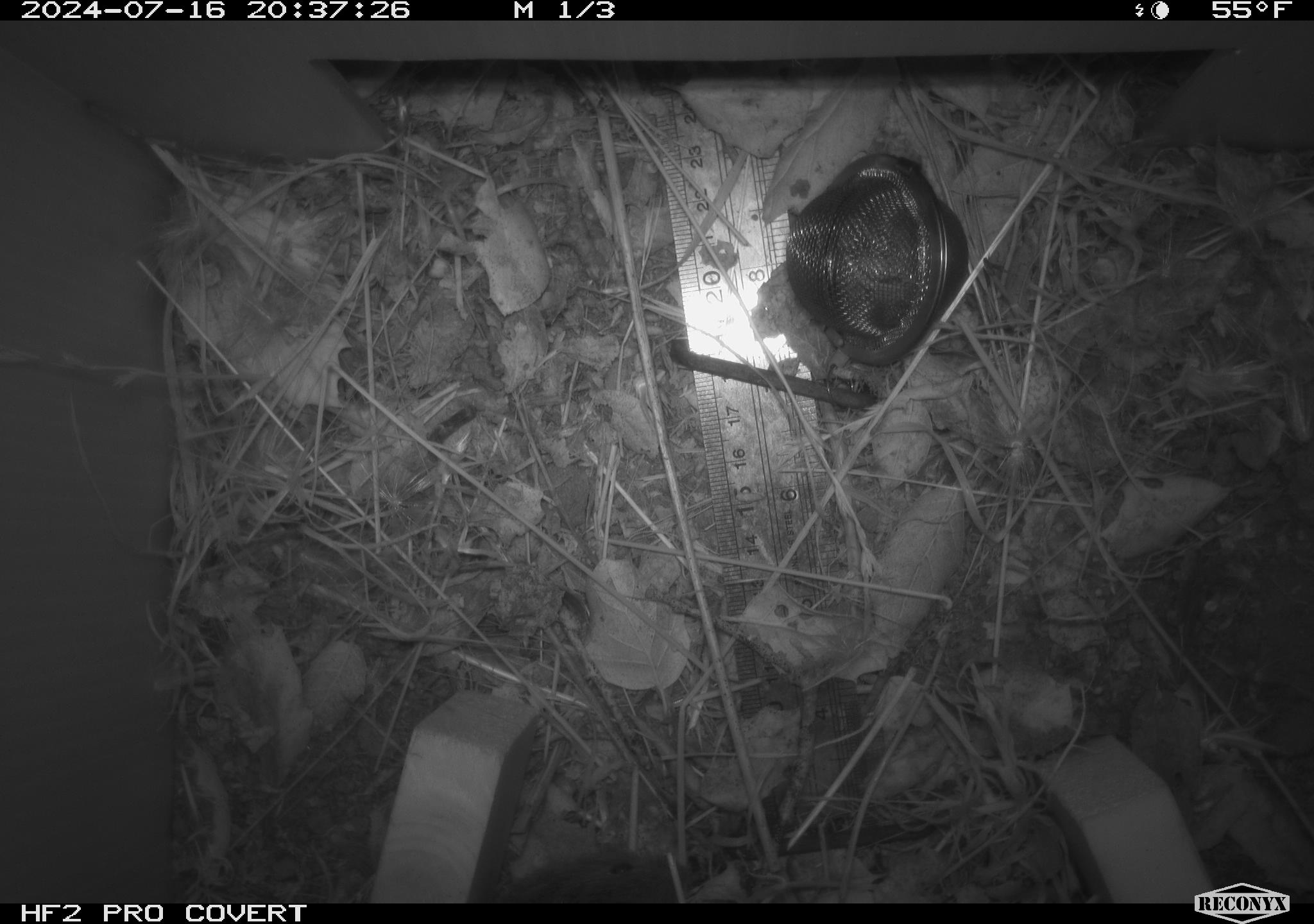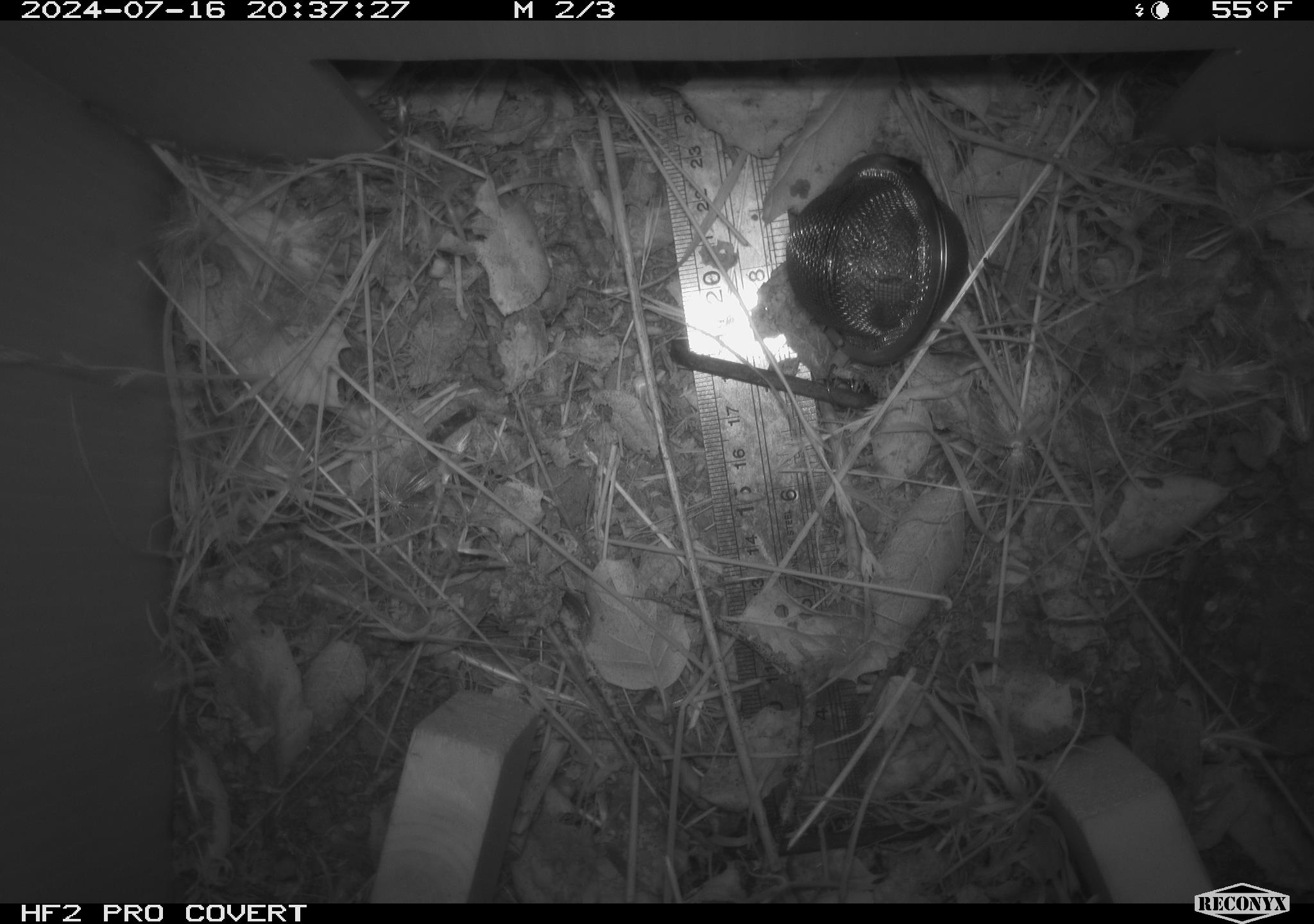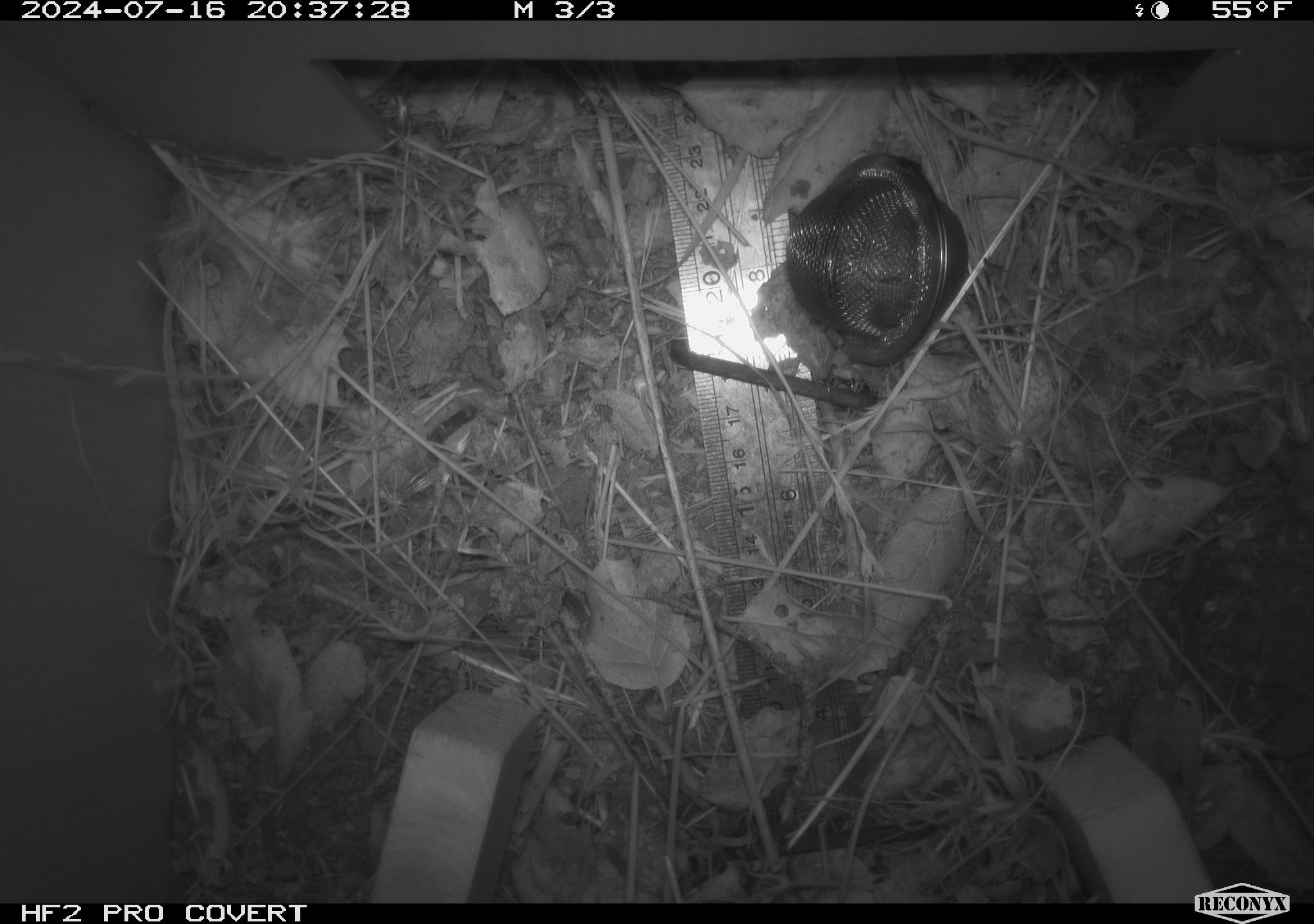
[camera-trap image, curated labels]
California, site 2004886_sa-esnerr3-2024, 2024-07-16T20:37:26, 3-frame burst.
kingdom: Animalia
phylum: Chordata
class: Mammalia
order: Rodentia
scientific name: Rodentia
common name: rodent